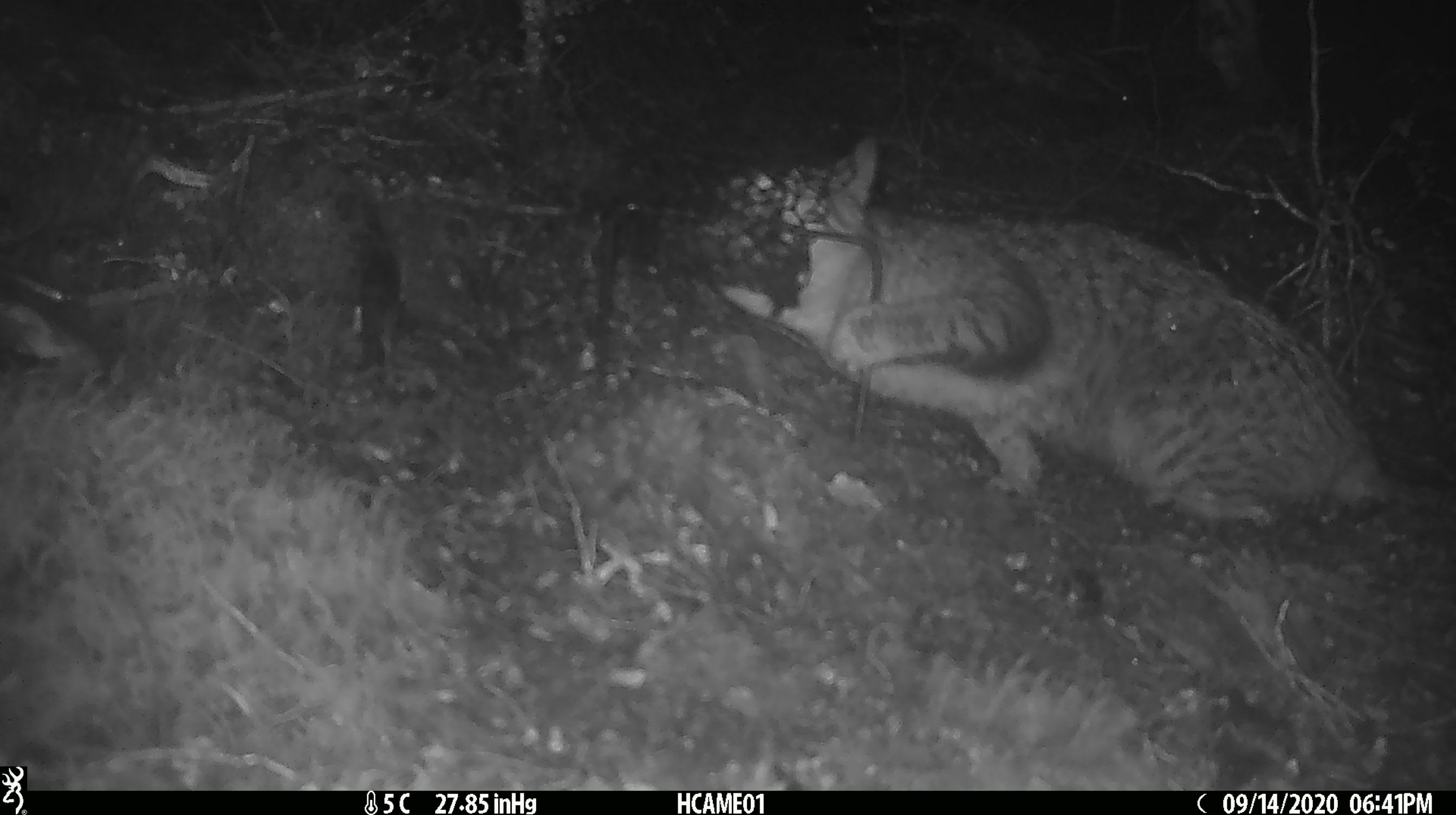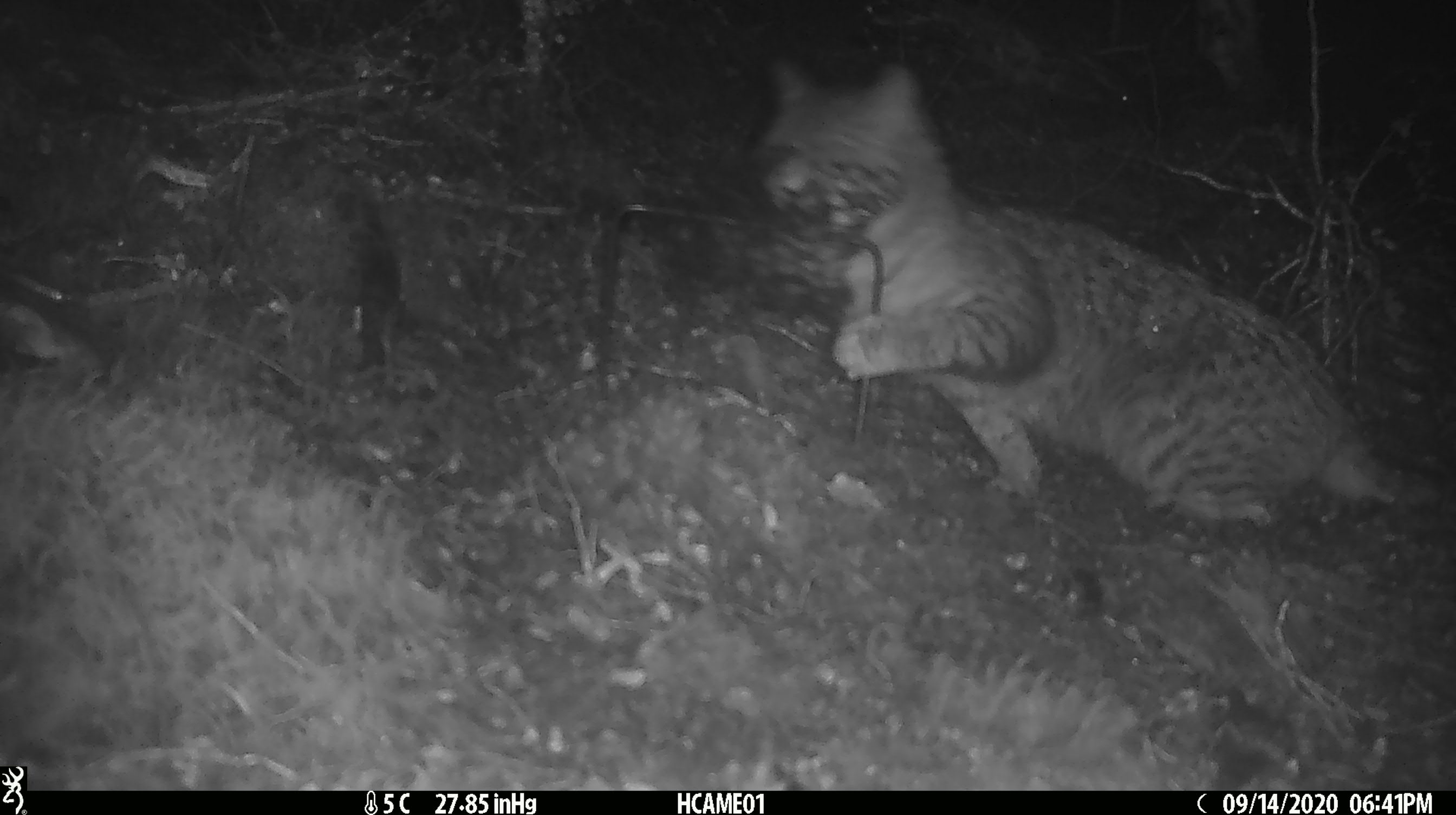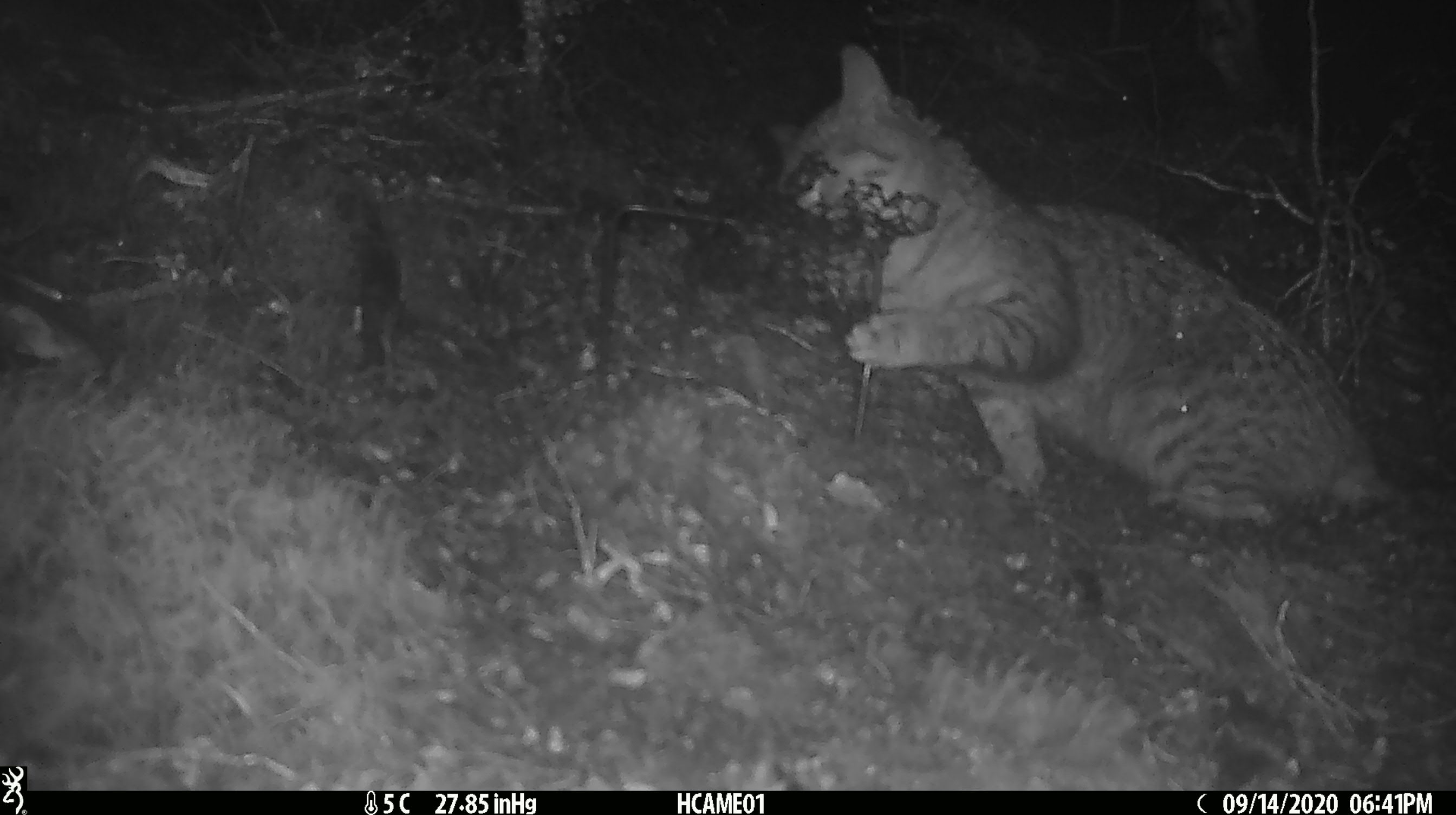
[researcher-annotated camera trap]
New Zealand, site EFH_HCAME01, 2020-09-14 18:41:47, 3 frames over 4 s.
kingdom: Animalia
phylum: Chordata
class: Mammalia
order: Carnivora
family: Felidae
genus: Felis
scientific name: Felis catus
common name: domestic cat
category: cat